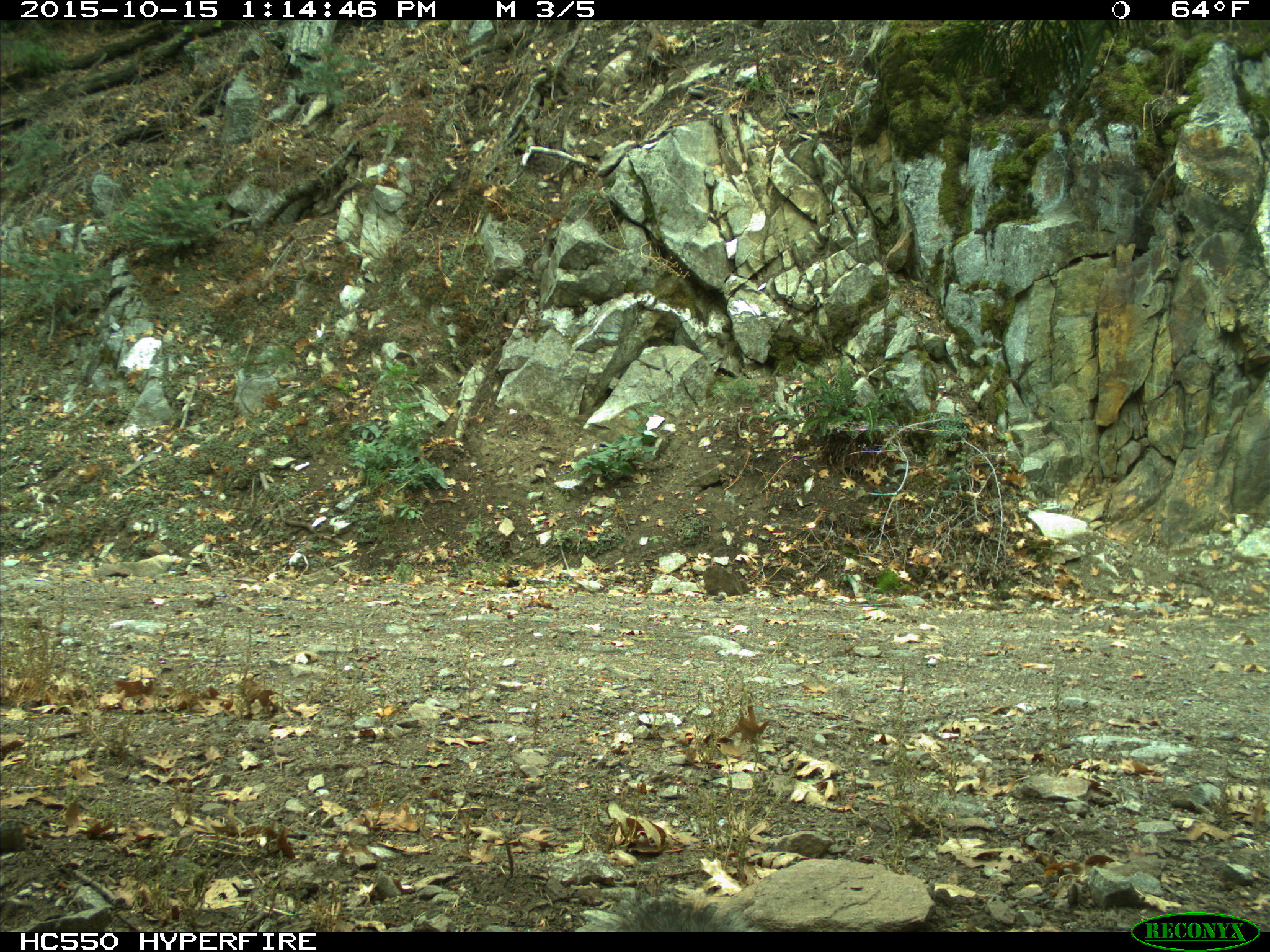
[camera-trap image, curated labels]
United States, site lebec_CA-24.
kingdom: Animalia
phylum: Chordata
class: Mammalia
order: Rodentia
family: Sciuridae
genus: Sciurus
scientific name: Sciurus carolinensis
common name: eastern gray squirrel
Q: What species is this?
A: Sciurus carolinensis (eastern gray squirrel).